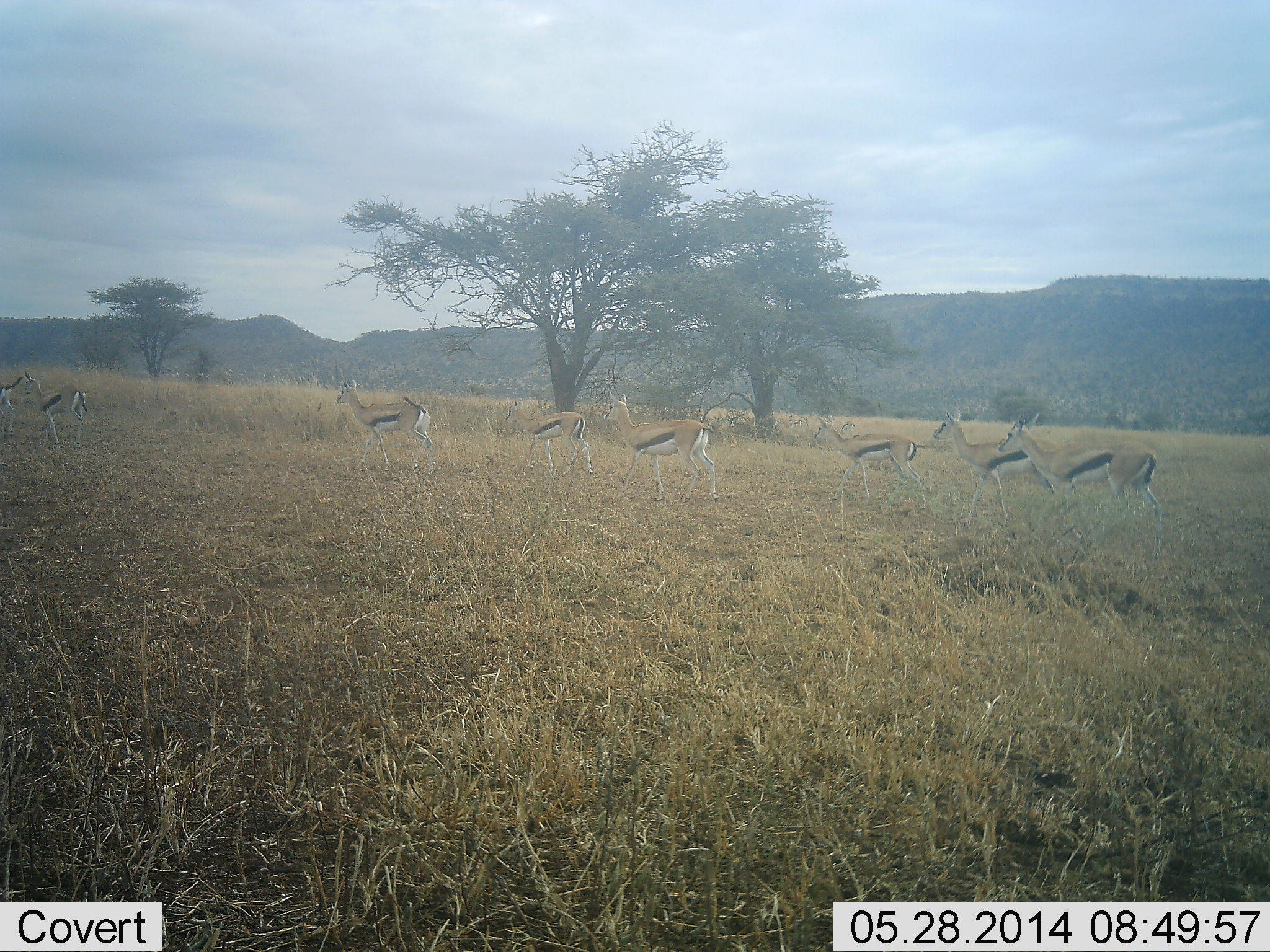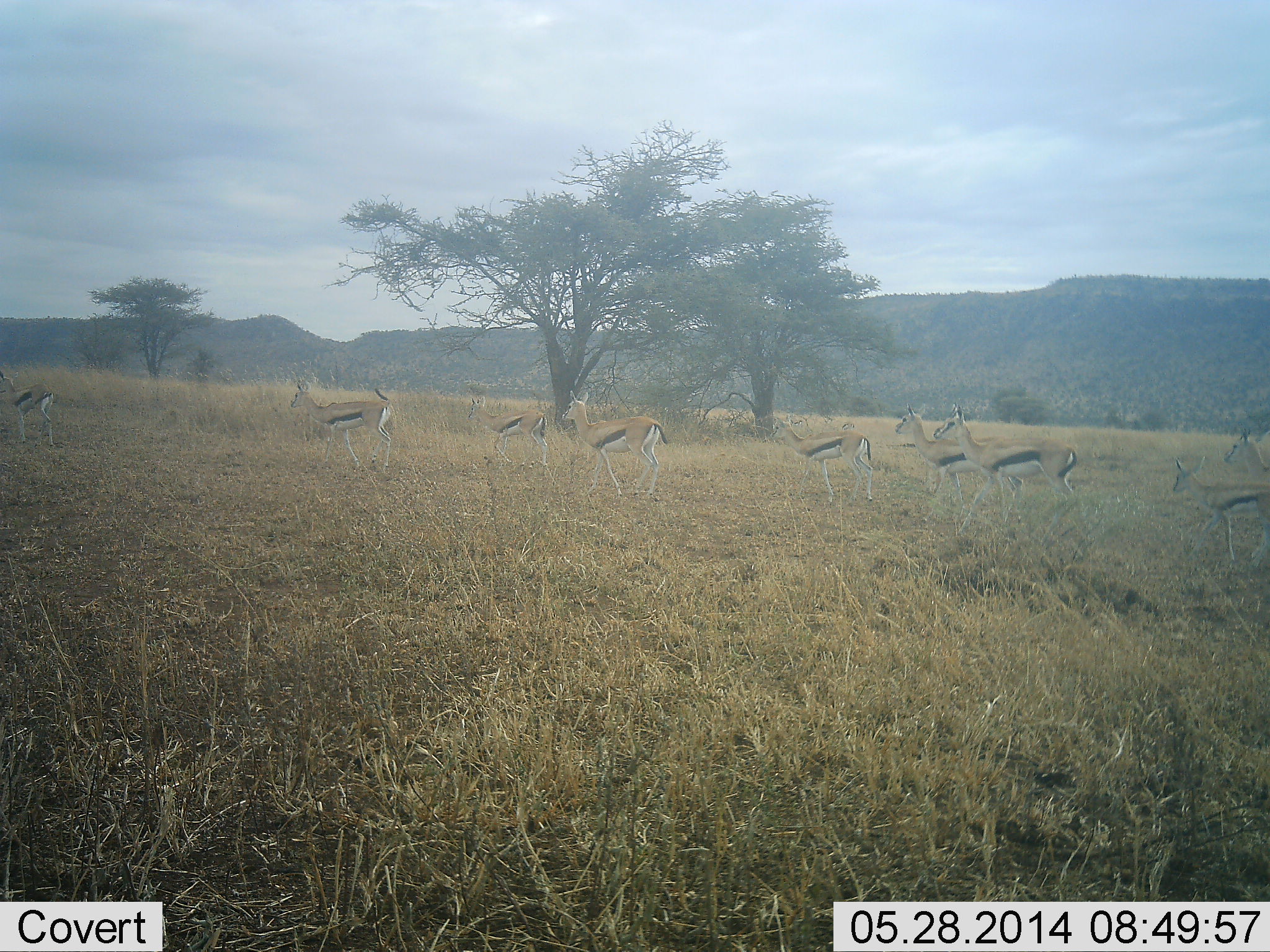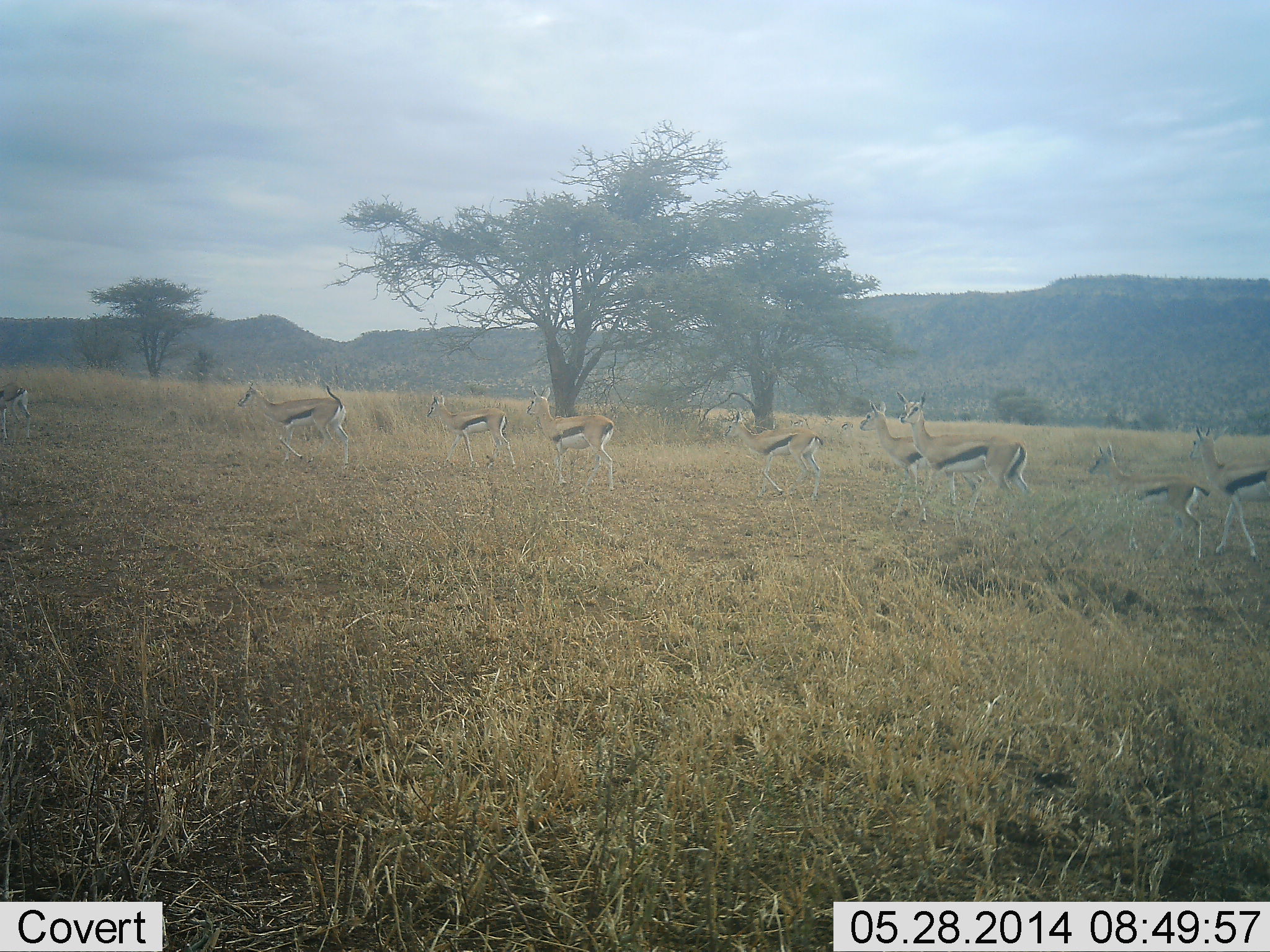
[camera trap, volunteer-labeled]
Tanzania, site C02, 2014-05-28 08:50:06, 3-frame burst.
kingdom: Animalia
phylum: Chordata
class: Mammalia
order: Artiodactyla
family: Bovidae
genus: Eudorcas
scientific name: Eudorcas thomsonii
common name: thomson's gazelle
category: gazellethomsons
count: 10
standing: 10%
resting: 0%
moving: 90%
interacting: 0%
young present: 10%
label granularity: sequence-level